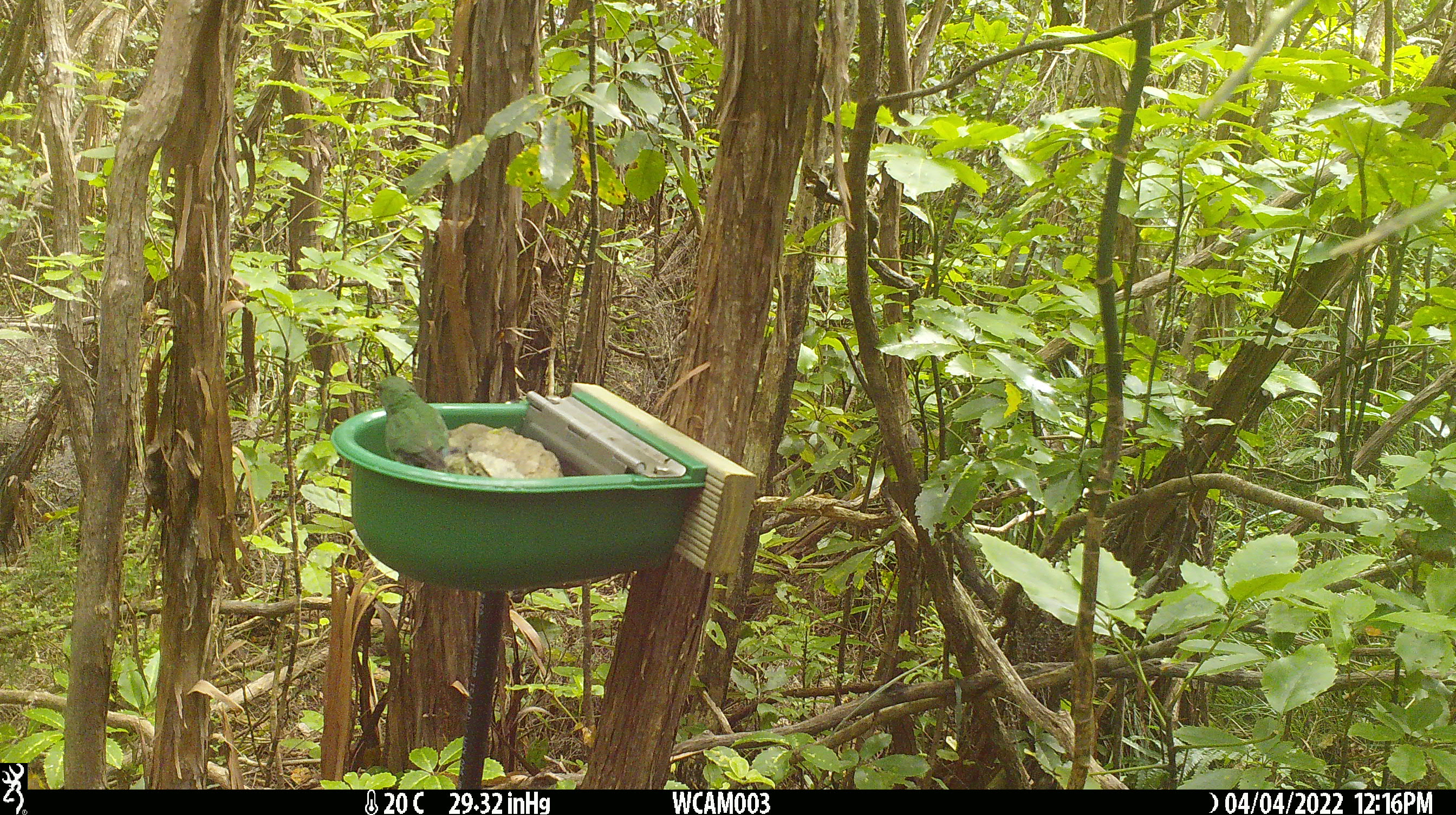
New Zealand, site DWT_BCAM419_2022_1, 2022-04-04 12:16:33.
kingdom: Animalia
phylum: Chordata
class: Aves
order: Psittaciformes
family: Psittaculidae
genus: Cyanoramphus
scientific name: Cyanoramphus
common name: parakeet